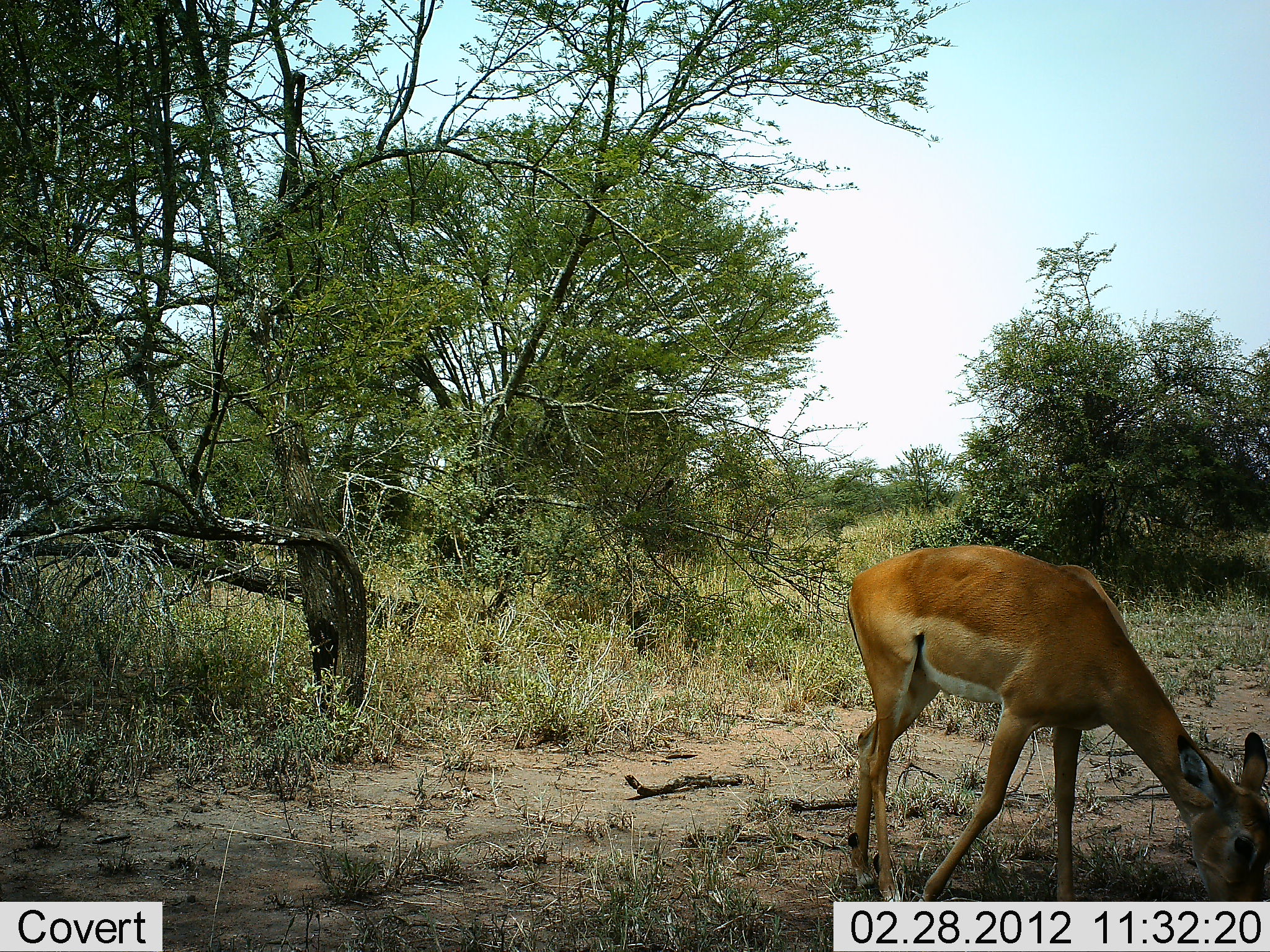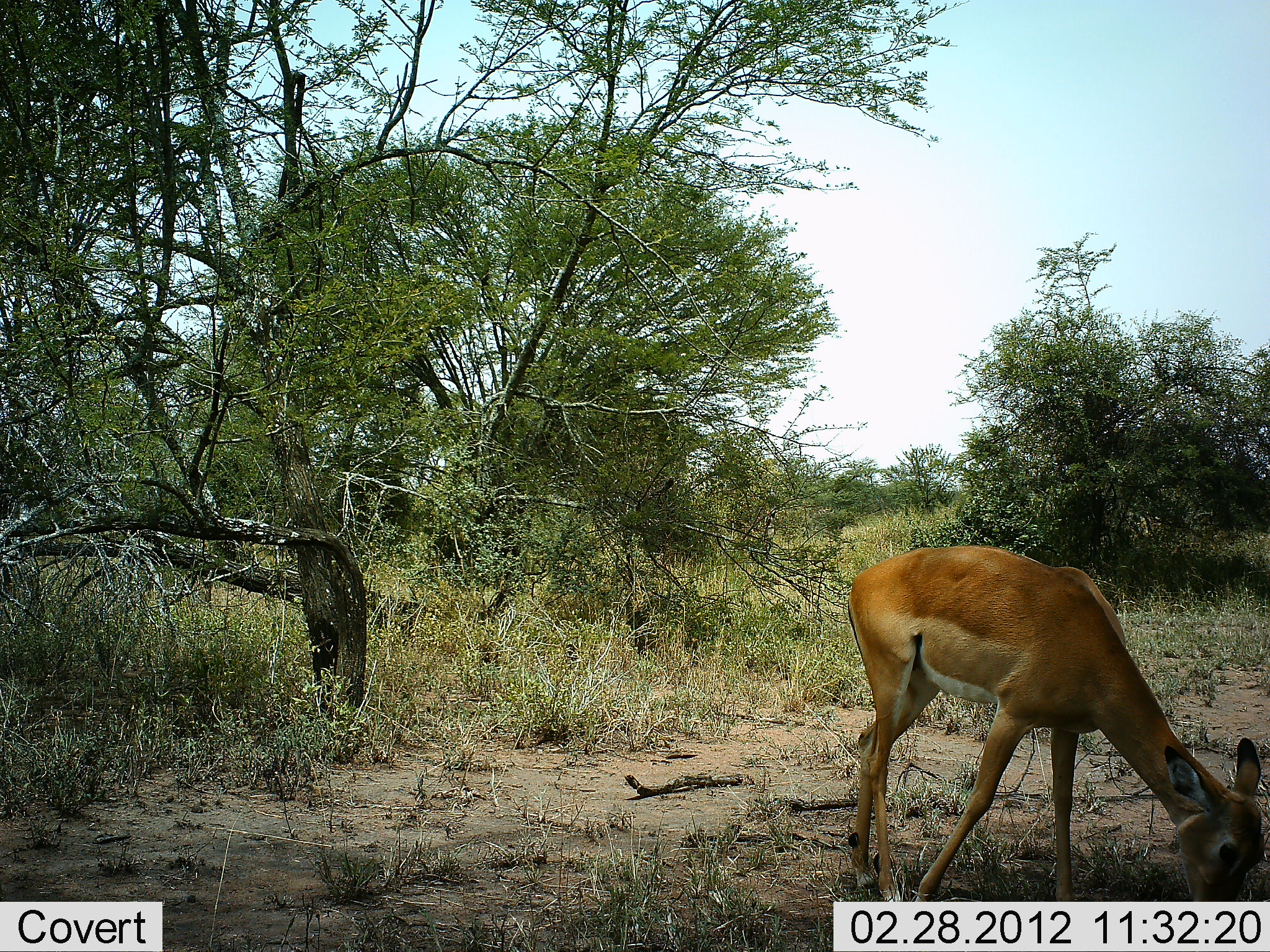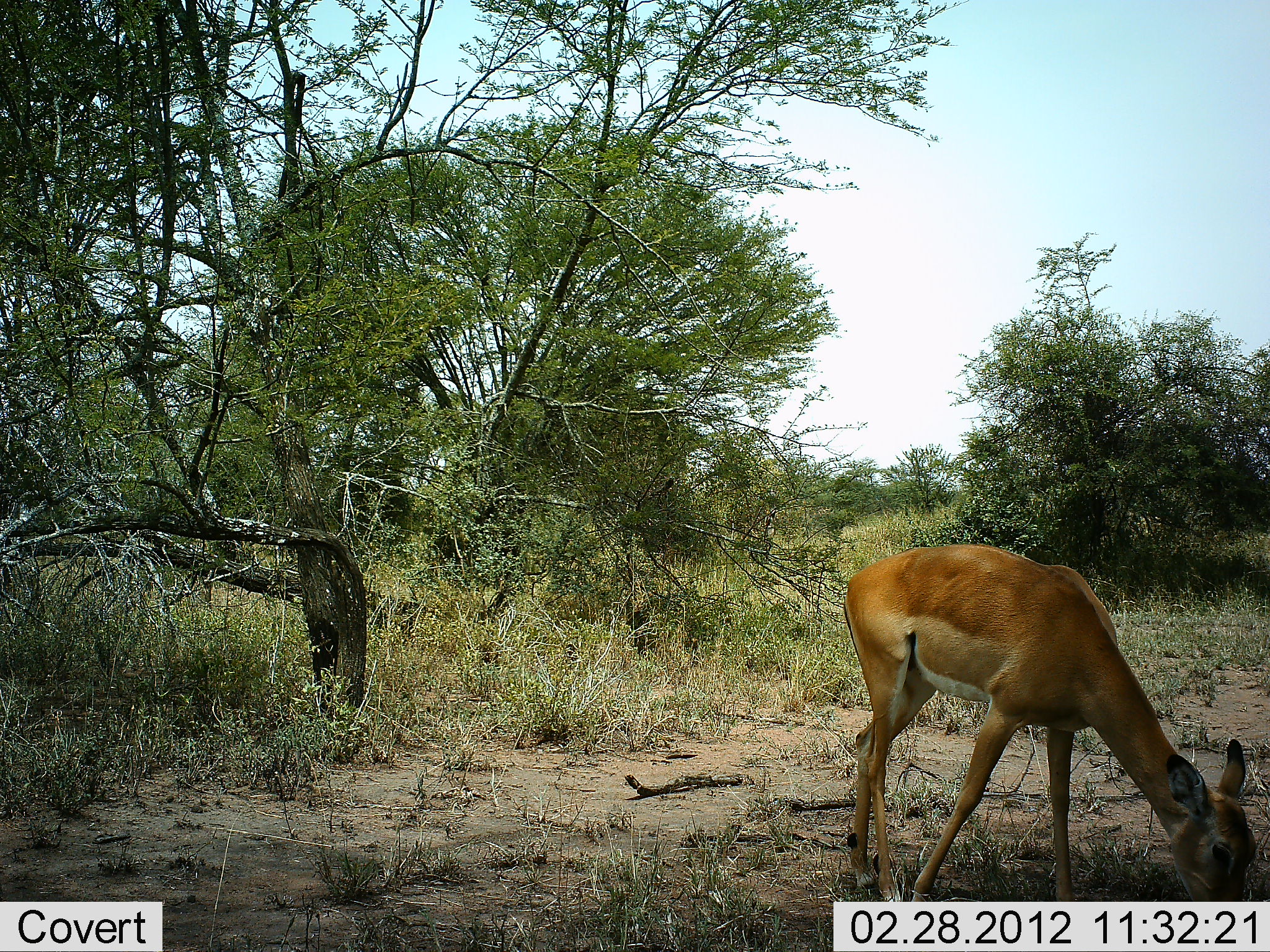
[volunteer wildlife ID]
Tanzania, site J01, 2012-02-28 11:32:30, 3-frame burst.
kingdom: Animalia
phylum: Chordata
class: Mammalia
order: Artiodactyla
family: Bovidae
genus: Aepyceros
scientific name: Aepyceros melampus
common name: impala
Impala (Aepyceros melampus), count 1. Behavior (volunteer vote fractions): standing 22%, resting 0%, moving 0%, interacting 0%. Young present (vote fraction): 0%. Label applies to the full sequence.